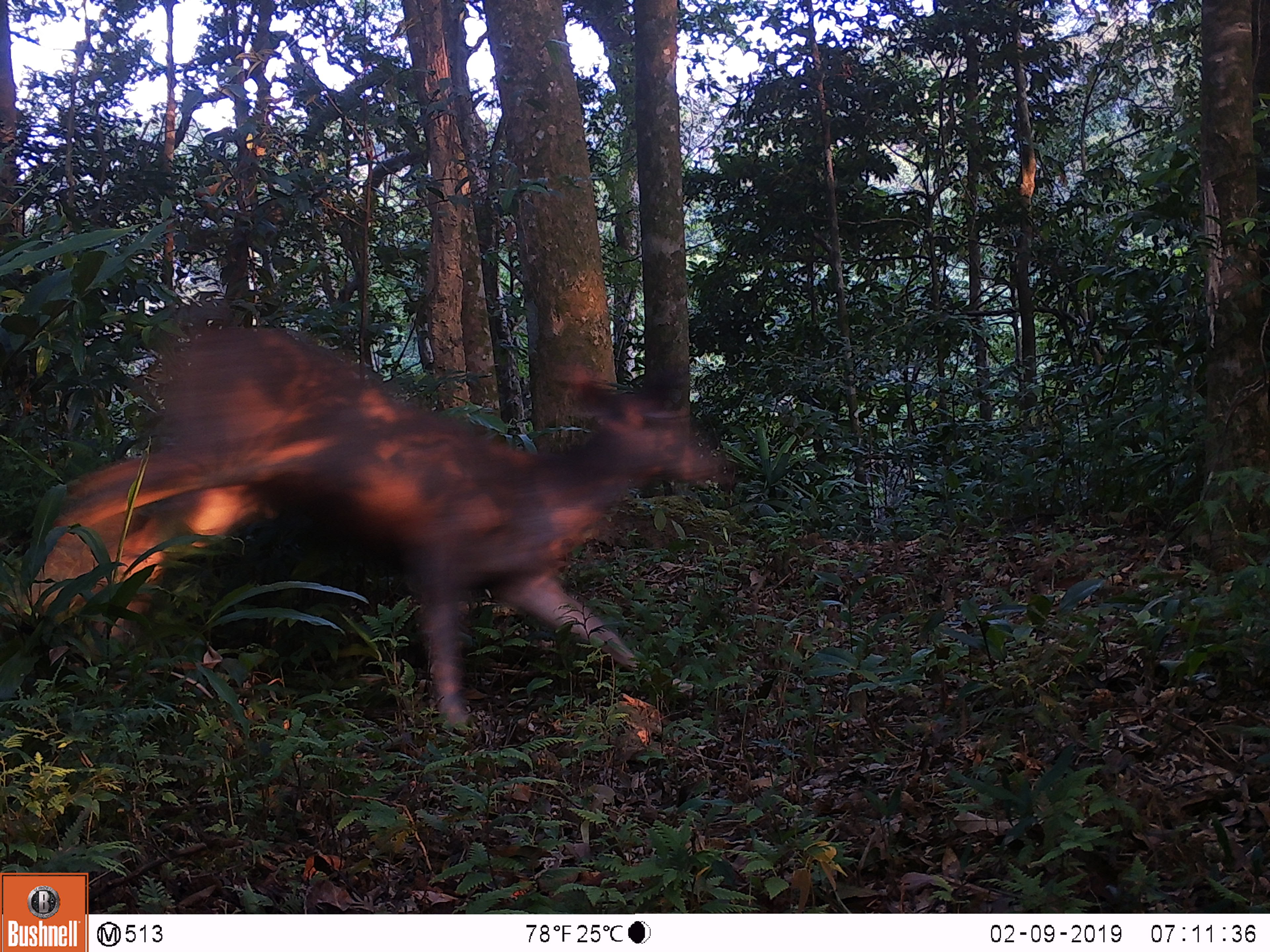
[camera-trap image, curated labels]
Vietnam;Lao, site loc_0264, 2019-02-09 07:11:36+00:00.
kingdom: Animalia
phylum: Chordata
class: Mammalia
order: Artiodactyla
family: Cervidae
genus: Rusa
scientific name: Rusa unicolor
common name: sambar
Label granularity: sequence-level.